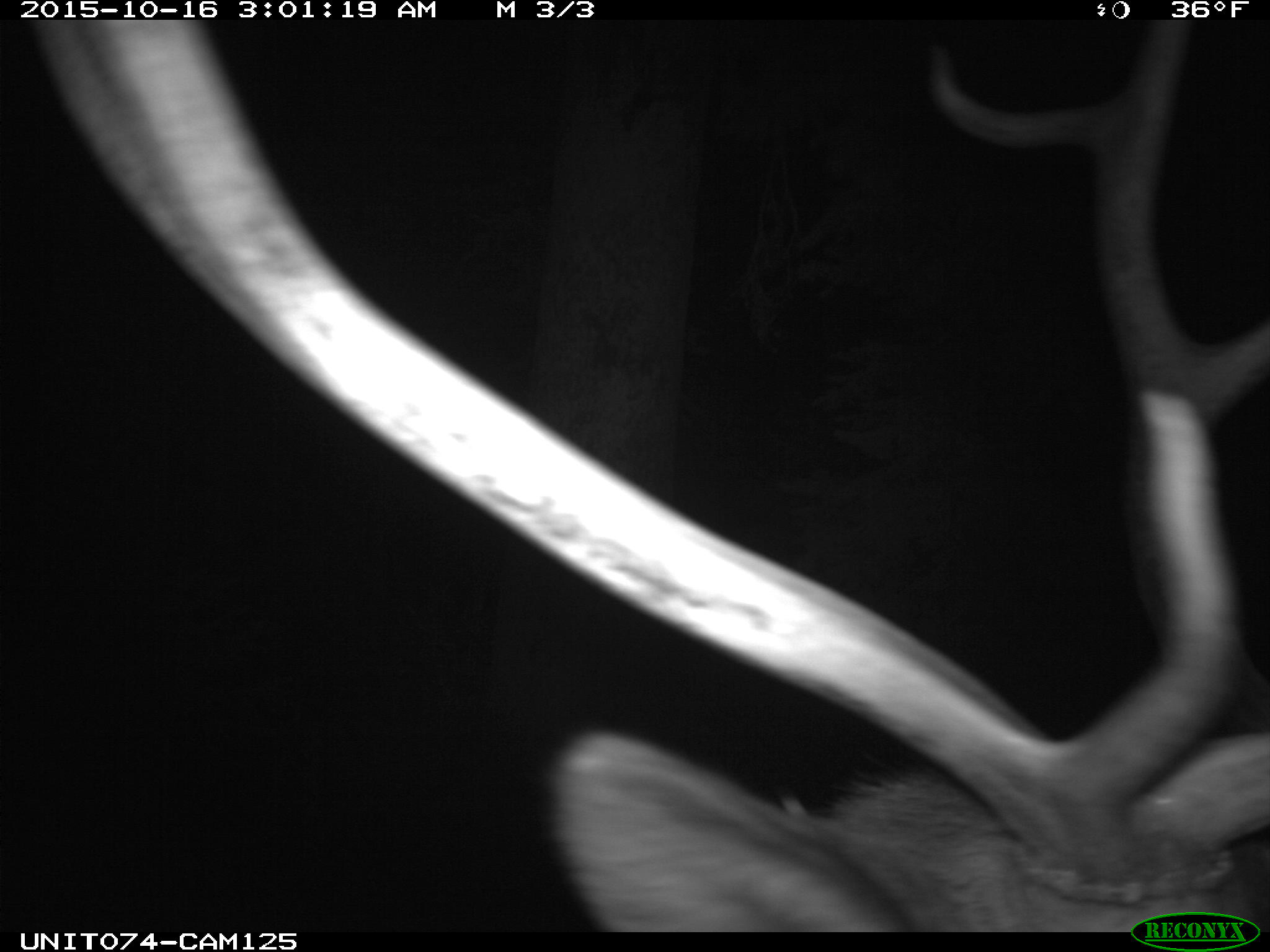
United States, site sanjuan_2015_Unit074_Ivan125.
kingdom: Animalia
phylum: Chordata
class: Mammalia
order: Artiodactyla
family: Cervidae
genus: Cervus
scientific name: Cervus elaphus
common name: red deer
Cervus elaphus (red deer).